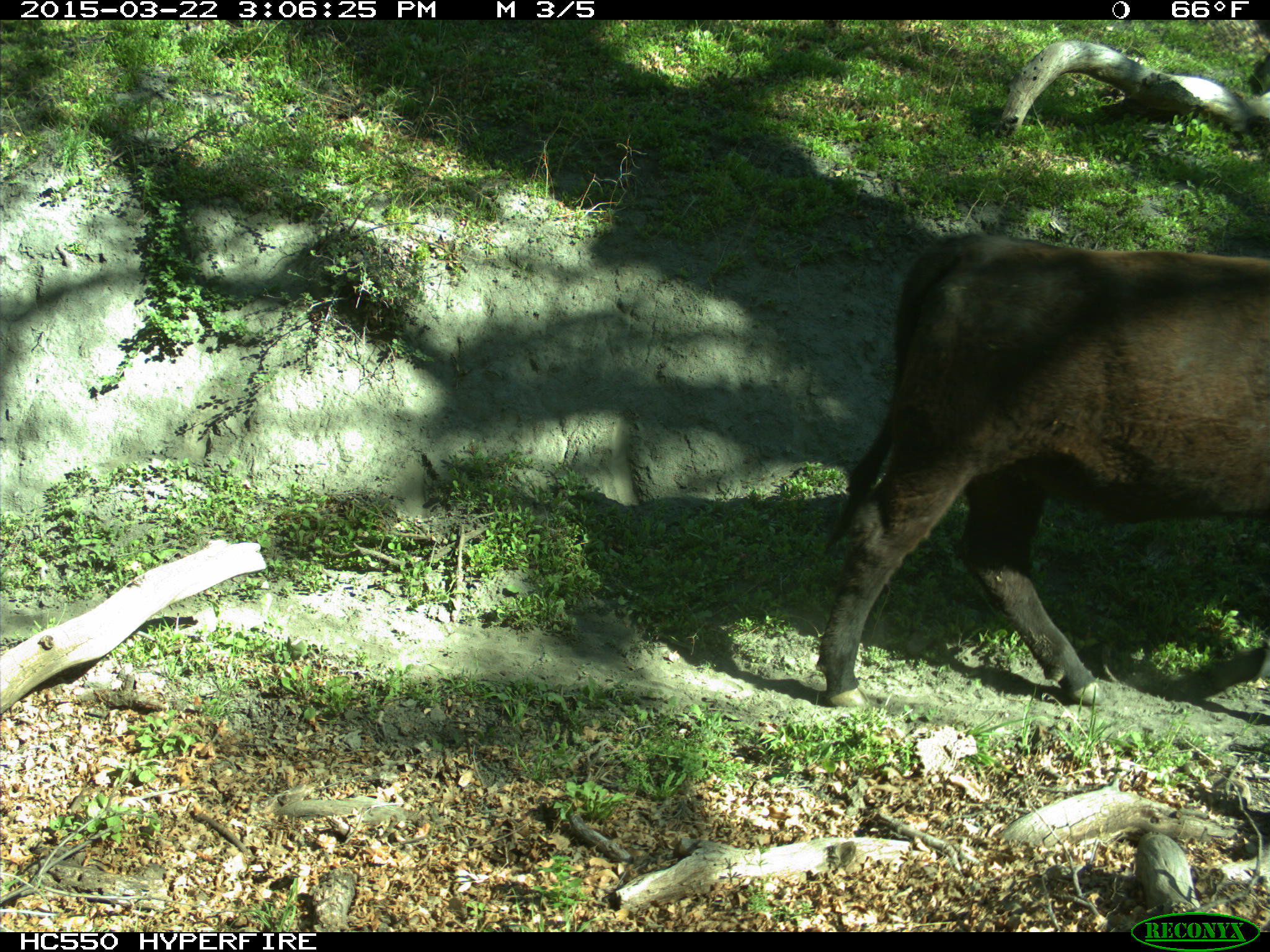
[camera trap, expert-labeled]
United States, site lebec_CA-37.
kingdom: Animalia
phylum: Chordata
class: Mammalia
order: Artiodactyla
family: Bovidae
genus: Bos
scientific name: Bos taurus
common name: domestic cow